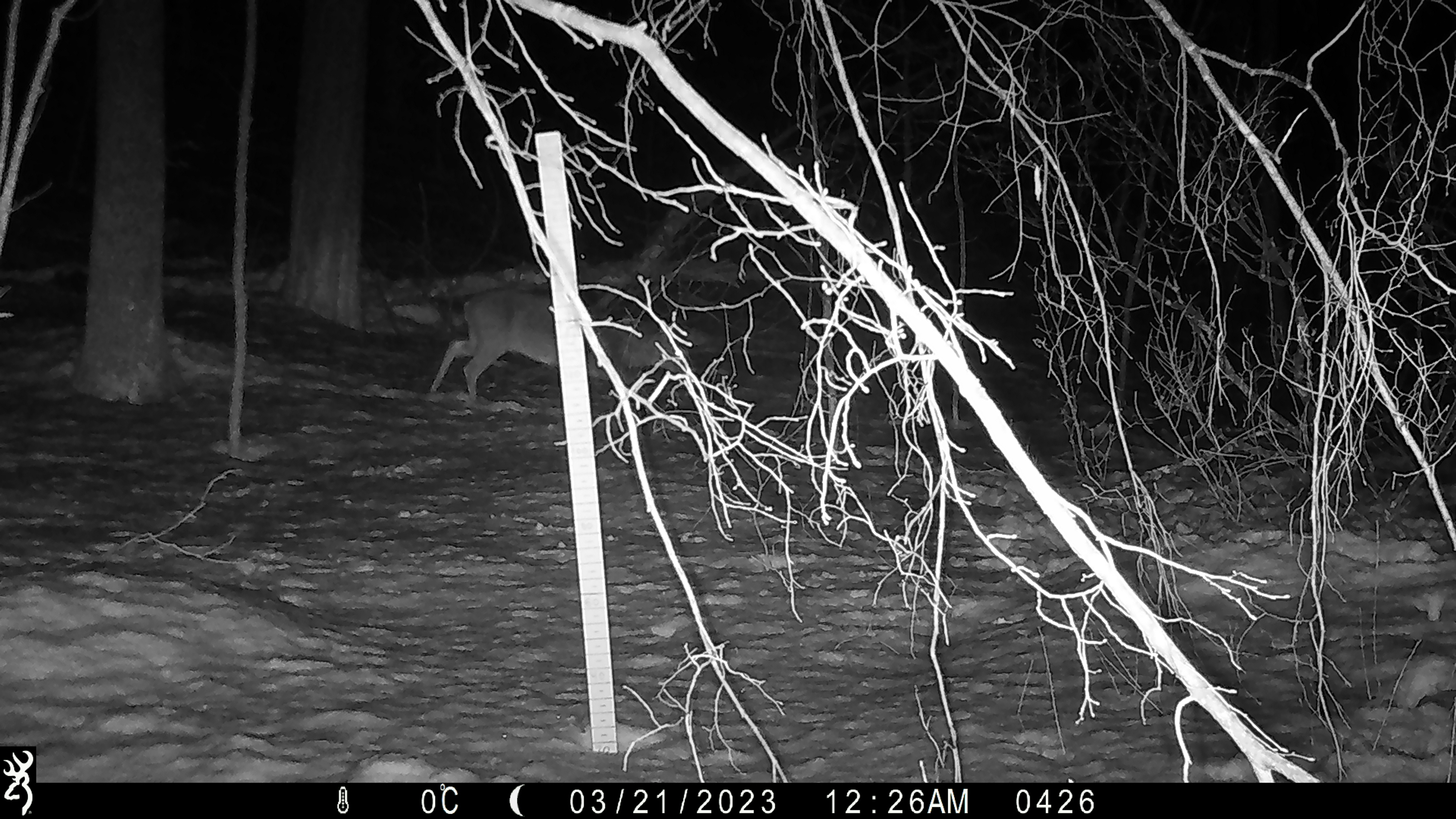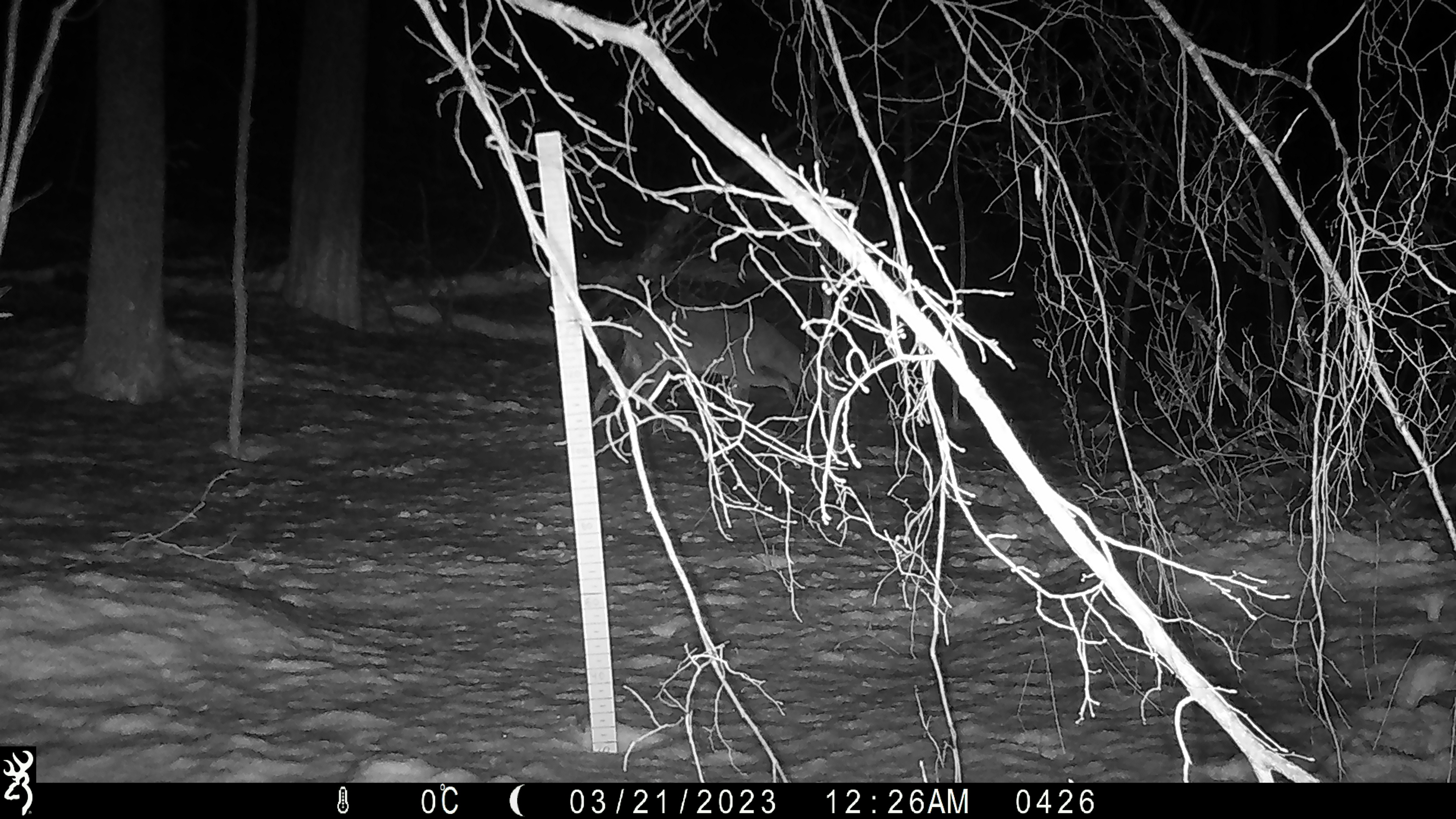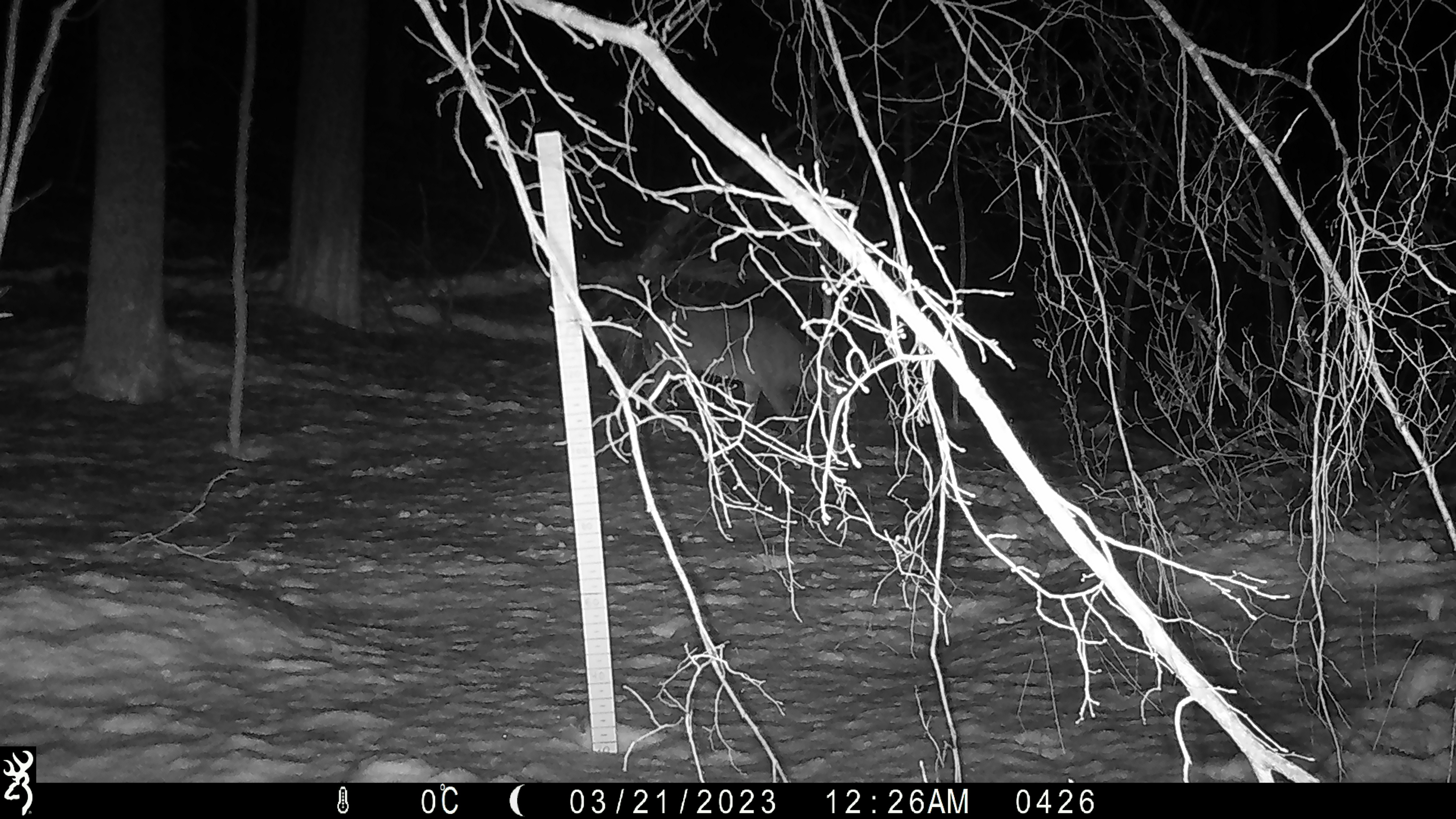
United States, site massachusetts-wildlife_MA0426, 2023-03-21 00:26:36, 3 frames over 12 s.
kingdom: Animalia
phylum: Chordata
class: Mammalia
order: Artiodactyla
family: Cervidae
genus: Odocoileus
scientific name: Odocoileus virginianus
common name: white-tailed deer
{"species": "white-tailed deer (Odocoileus virginianus)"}